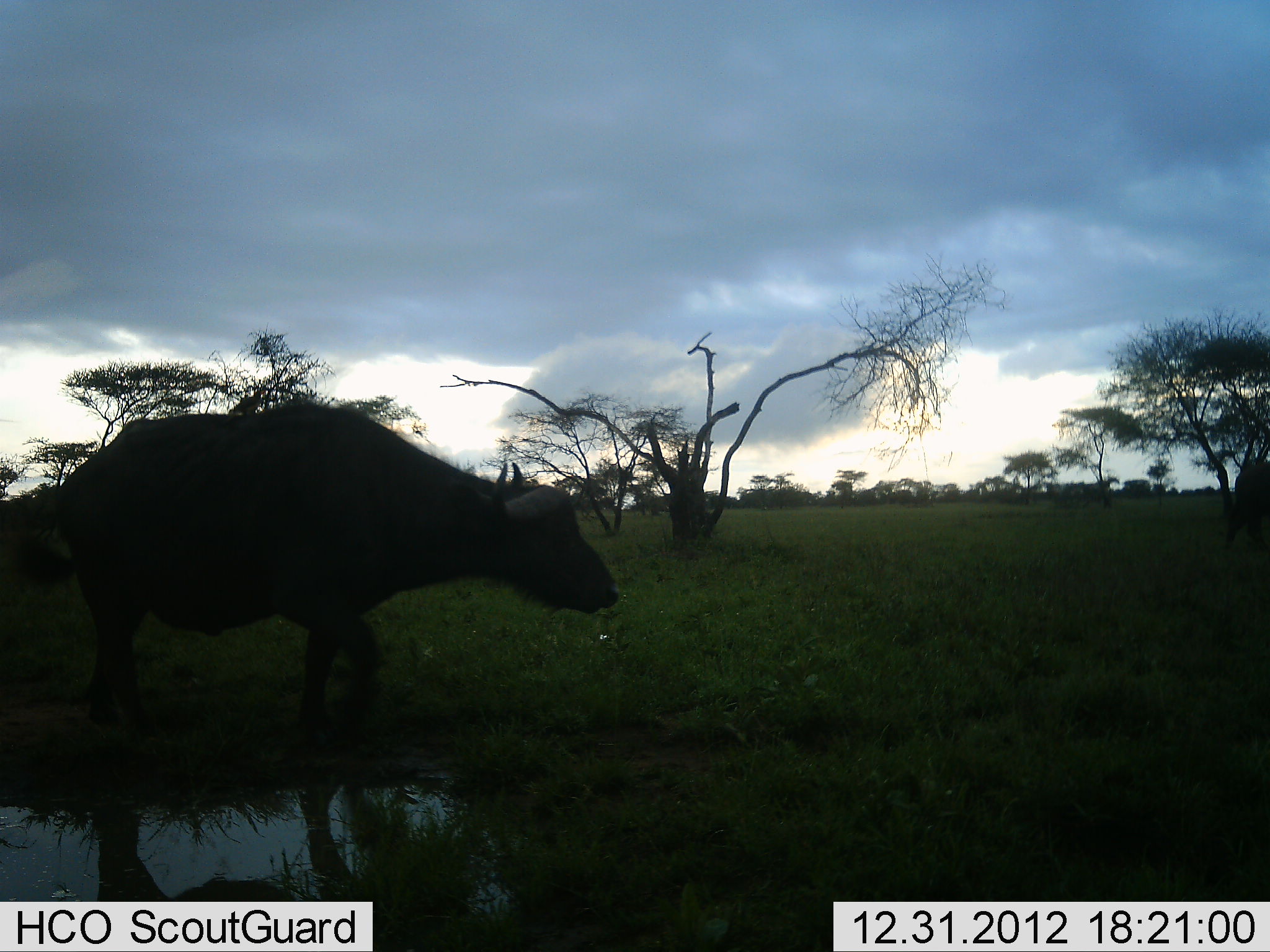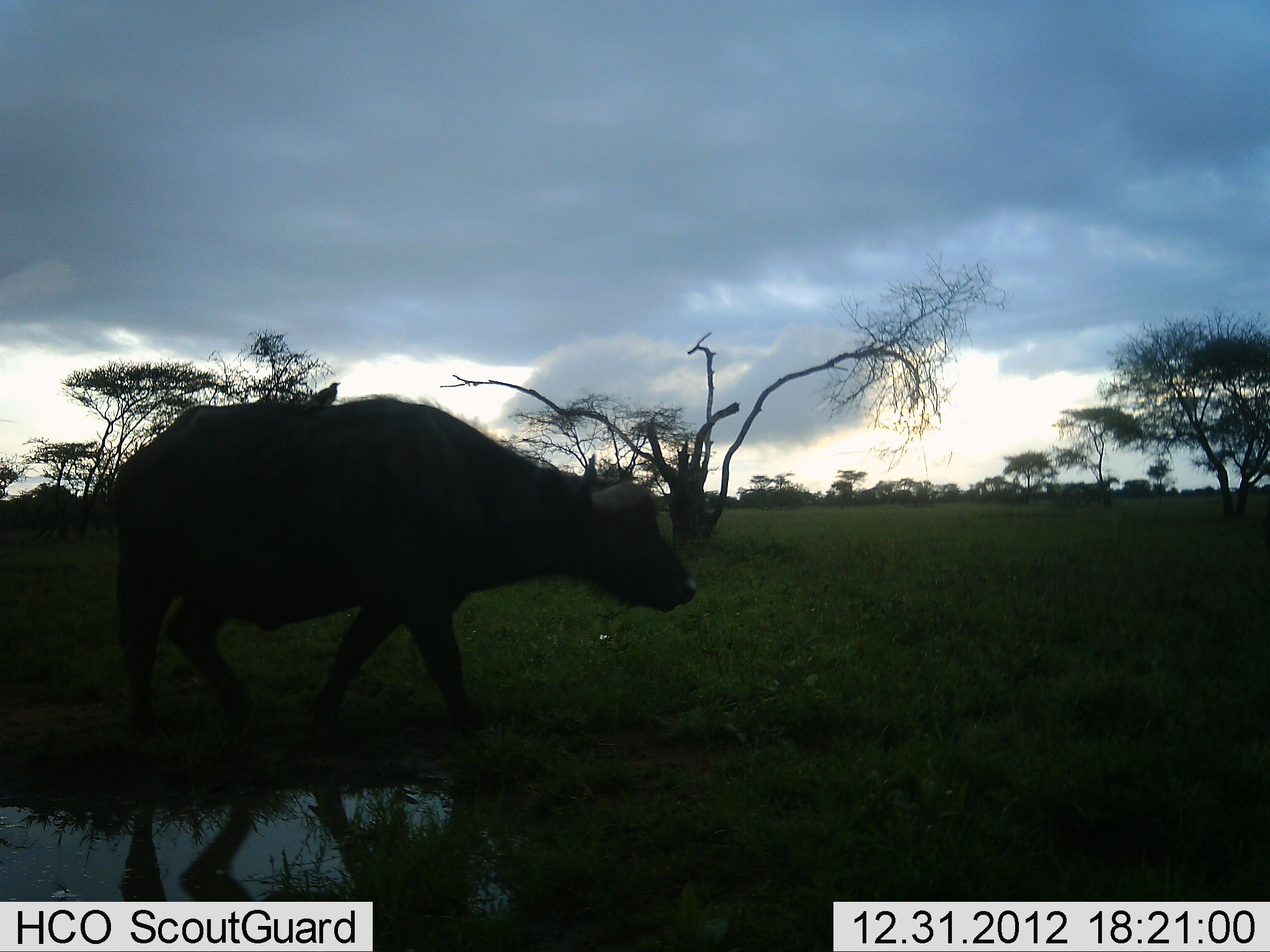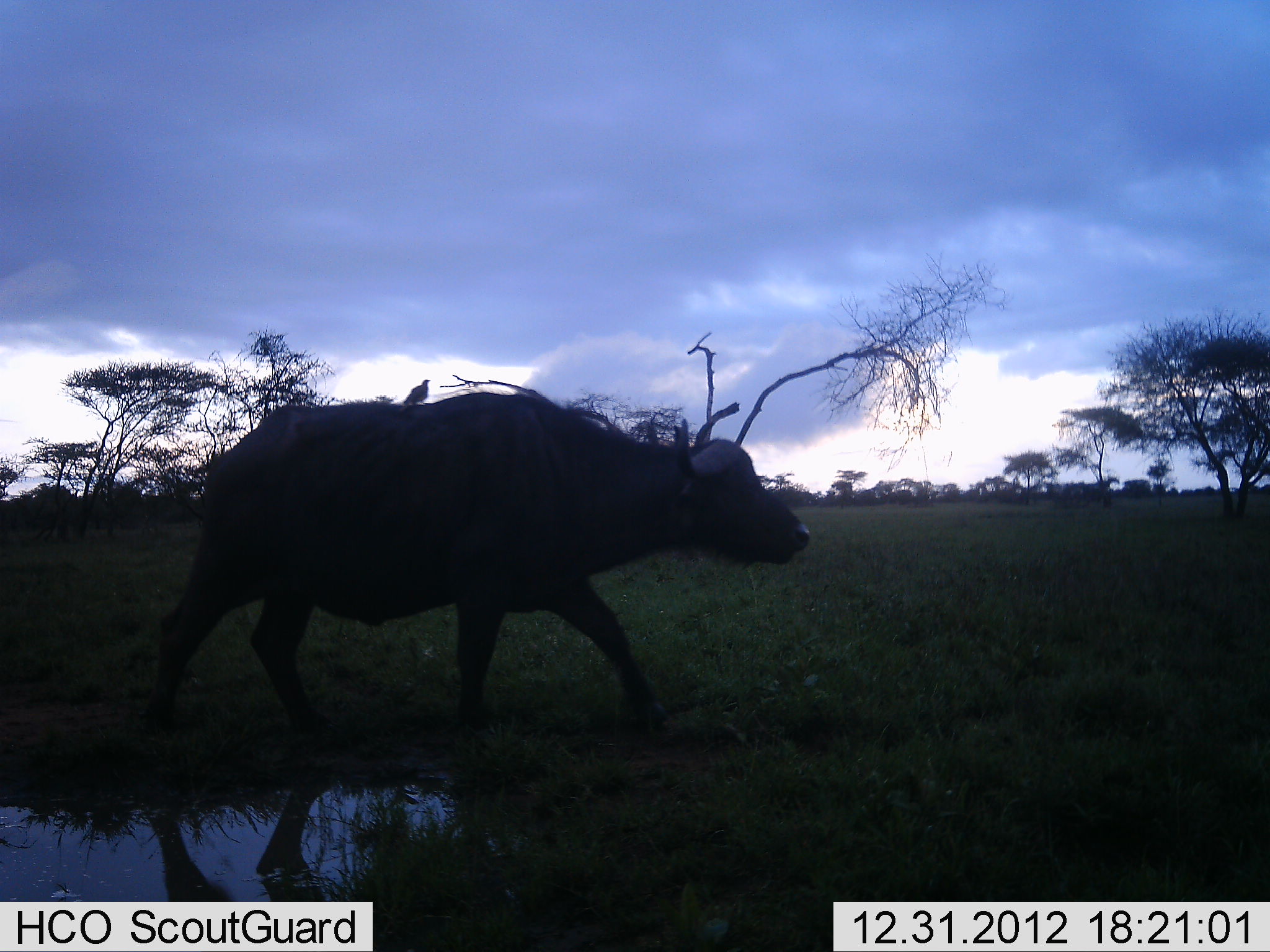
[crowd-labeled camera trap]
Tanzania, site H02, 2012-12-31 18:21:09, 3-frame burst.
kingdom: Animalia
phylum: Chordata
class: Mammalia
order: Artiodactyla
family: Bovidae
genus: Syncerus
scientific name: Syncerus caffer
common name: cape buffalo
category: buffalo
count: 2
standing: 0%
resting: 0%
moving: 100%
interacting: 0%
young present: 0%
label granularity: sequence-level